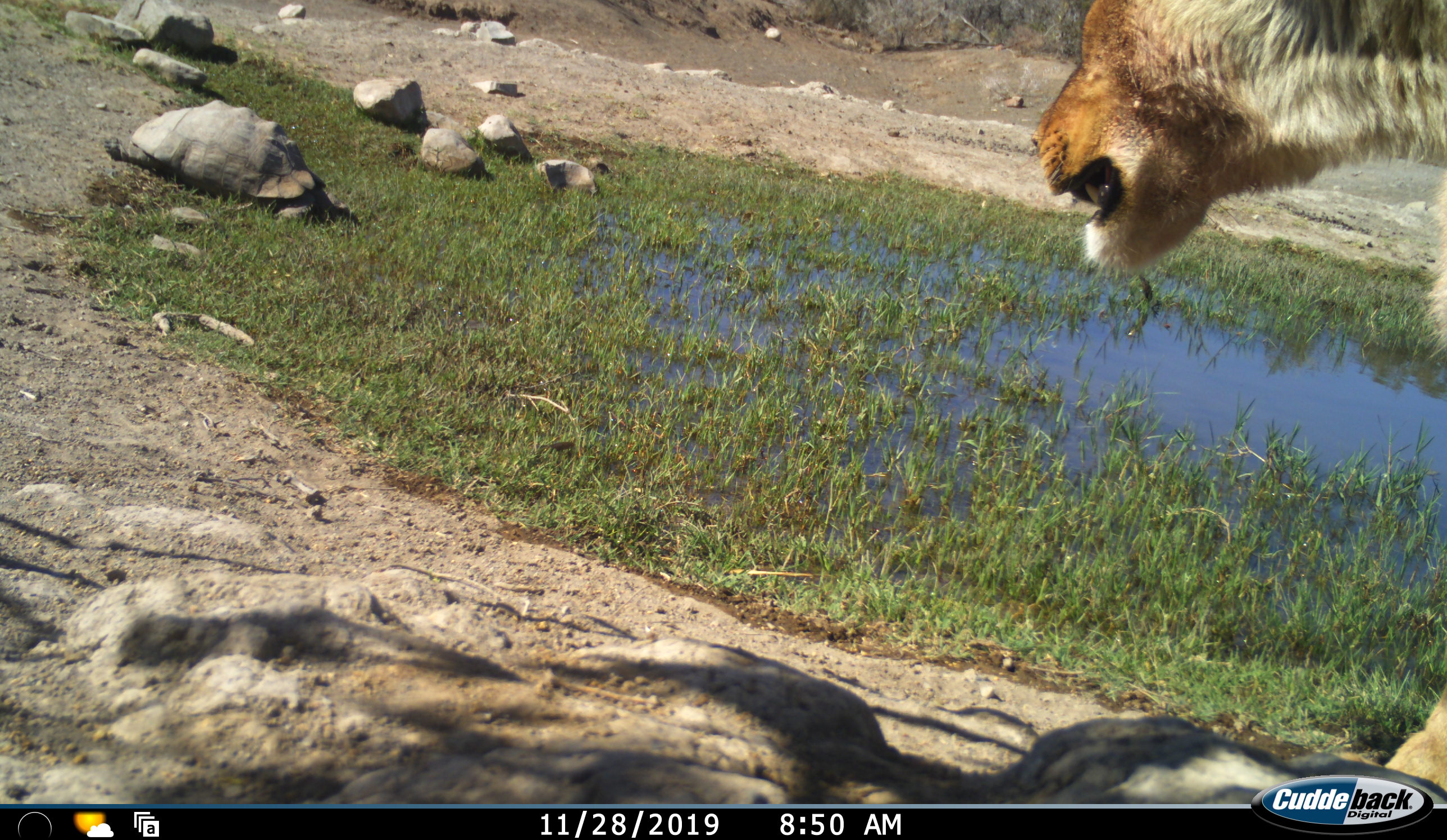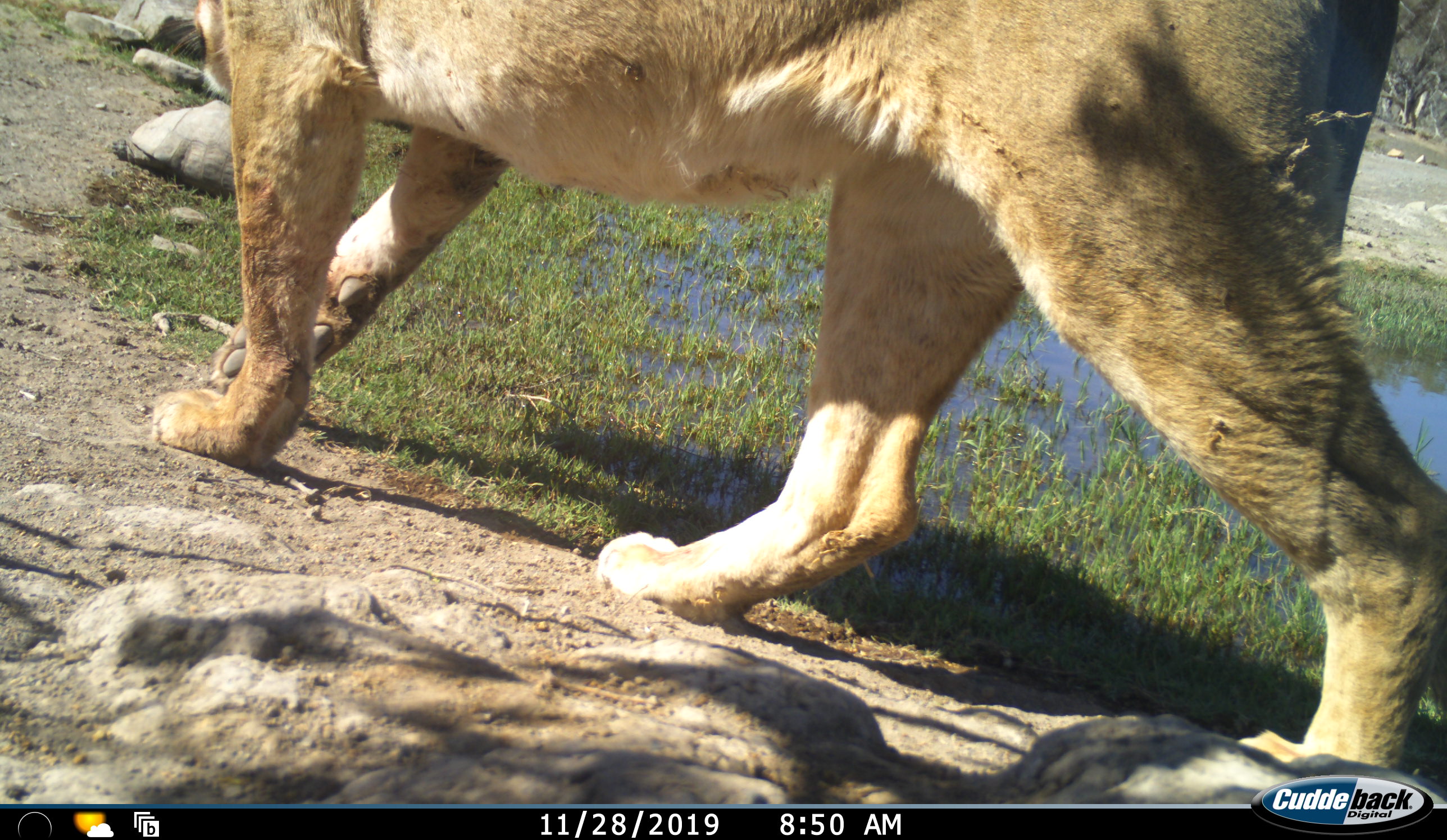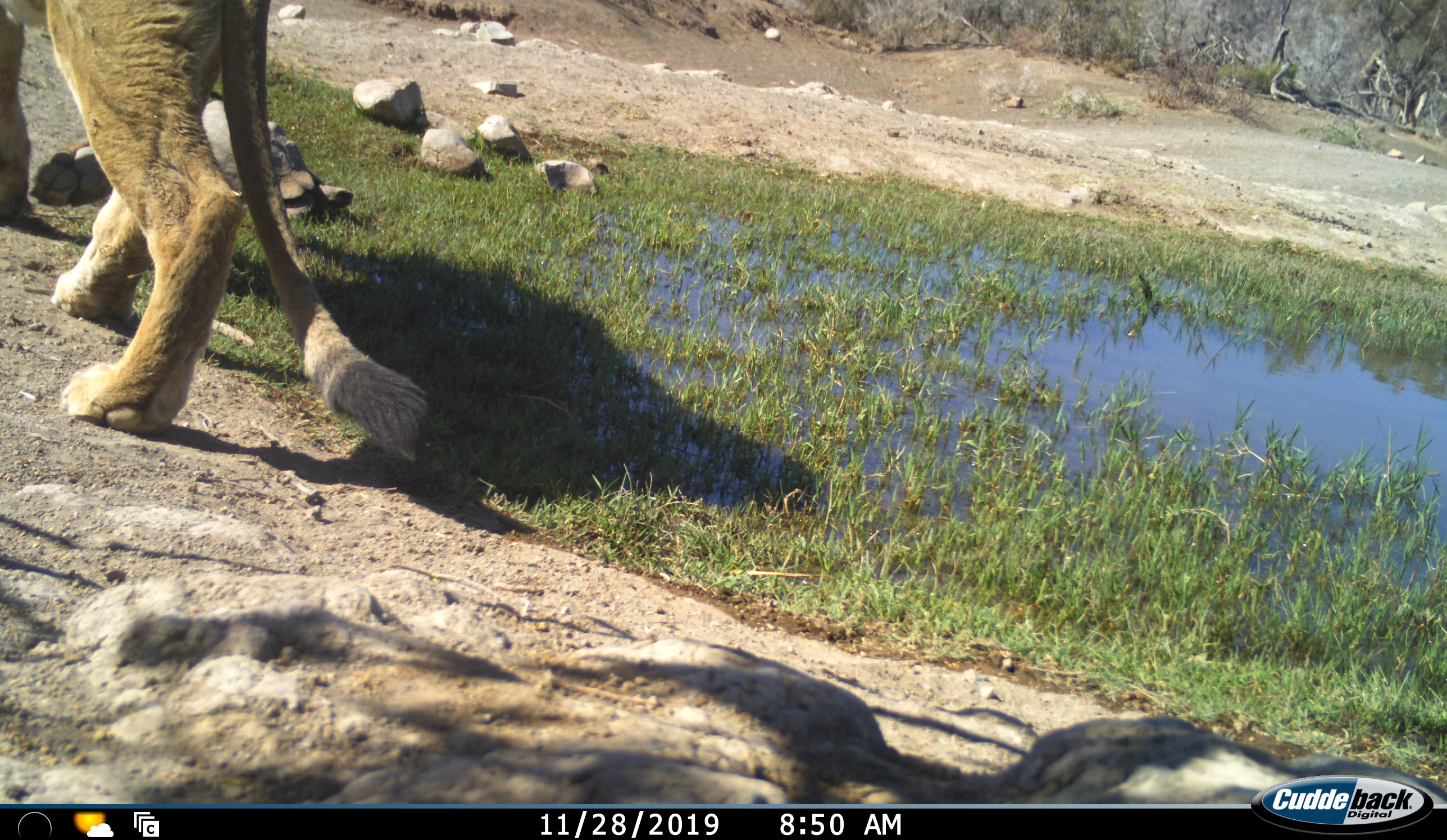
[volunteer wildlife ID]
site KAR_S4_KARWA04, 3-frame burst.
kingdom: Animalia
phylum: Chordata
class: Mammalia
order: Carnivora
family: Felidae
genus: Panthera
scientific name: Panthera leo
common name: lion female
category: lionfemale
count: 1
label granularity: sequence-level